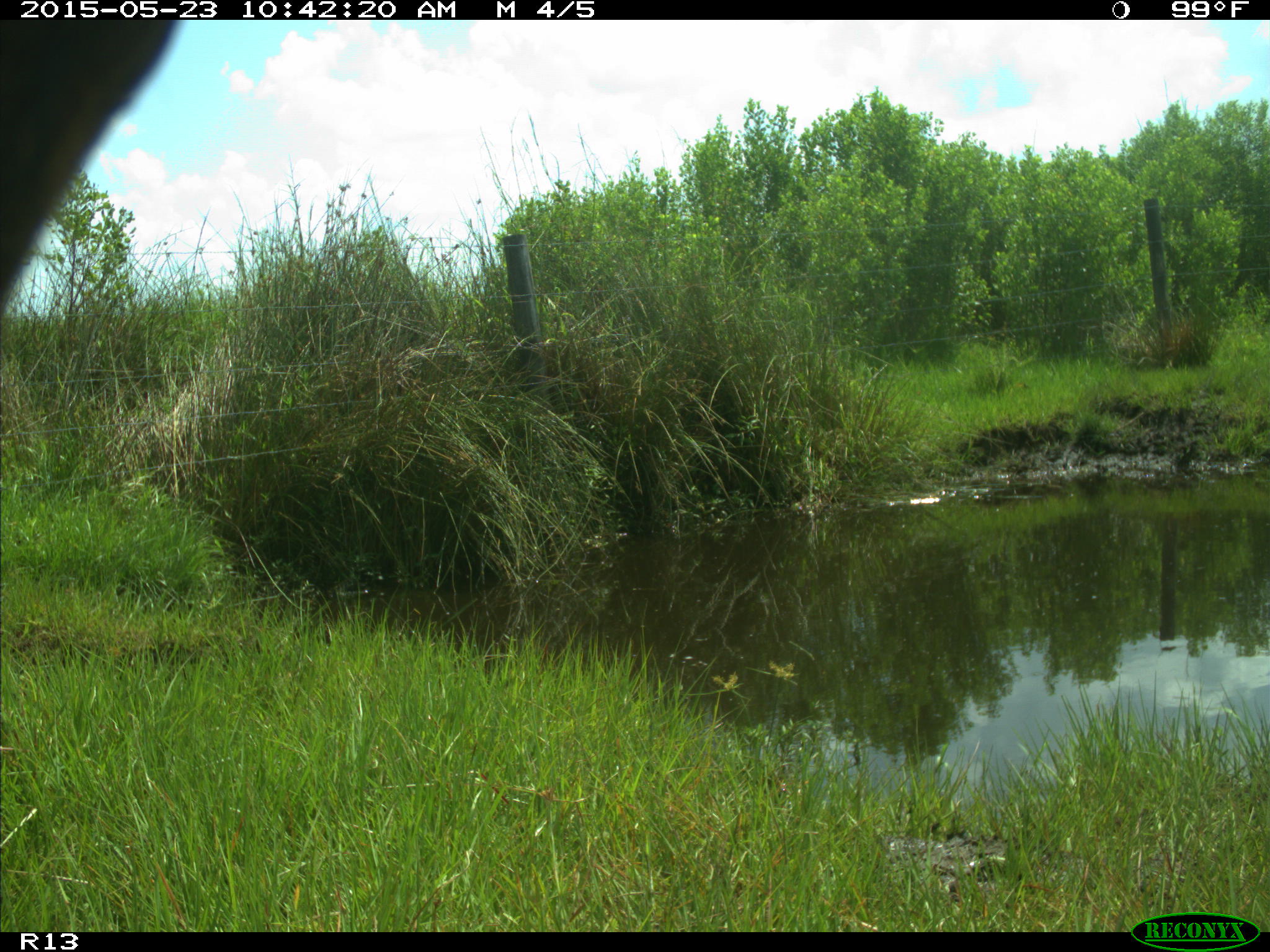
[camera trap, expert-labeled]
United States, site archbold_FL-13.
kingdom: Animalia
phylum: Chordata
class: Mammalia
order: Artiodactyla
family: Bovidae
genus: Bos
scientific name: Bos taurus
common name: domestic cow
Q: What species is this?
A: Bos taurus (domestic cow).